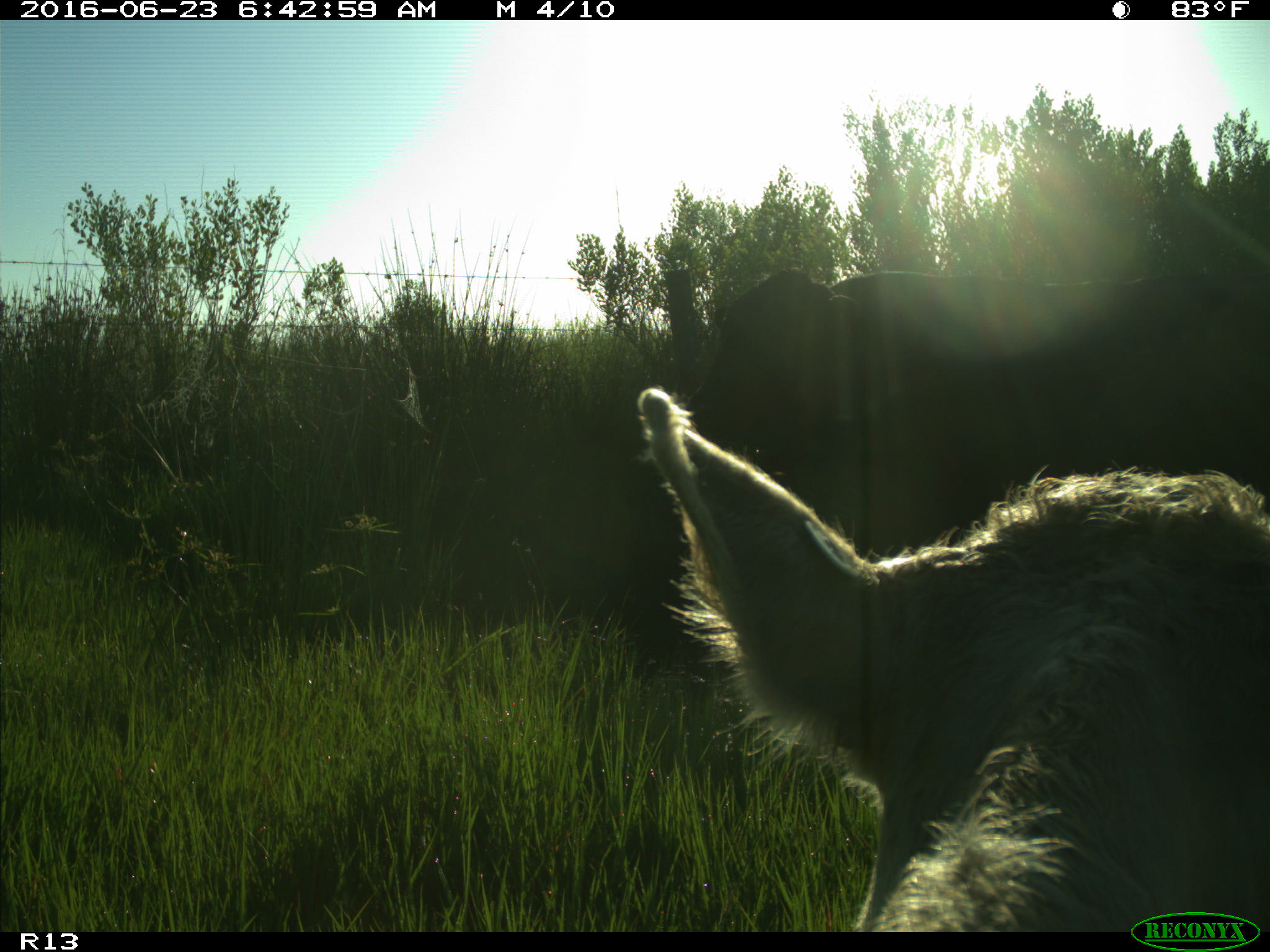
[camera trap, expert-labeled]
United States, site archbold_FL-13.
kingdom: Animalia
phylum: Chordata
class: Mammalia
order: Artiodactyla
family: Bovidae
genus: Bos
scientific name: Bos taurus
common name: domestic cow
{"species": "Bos taurus (domestic cow)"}